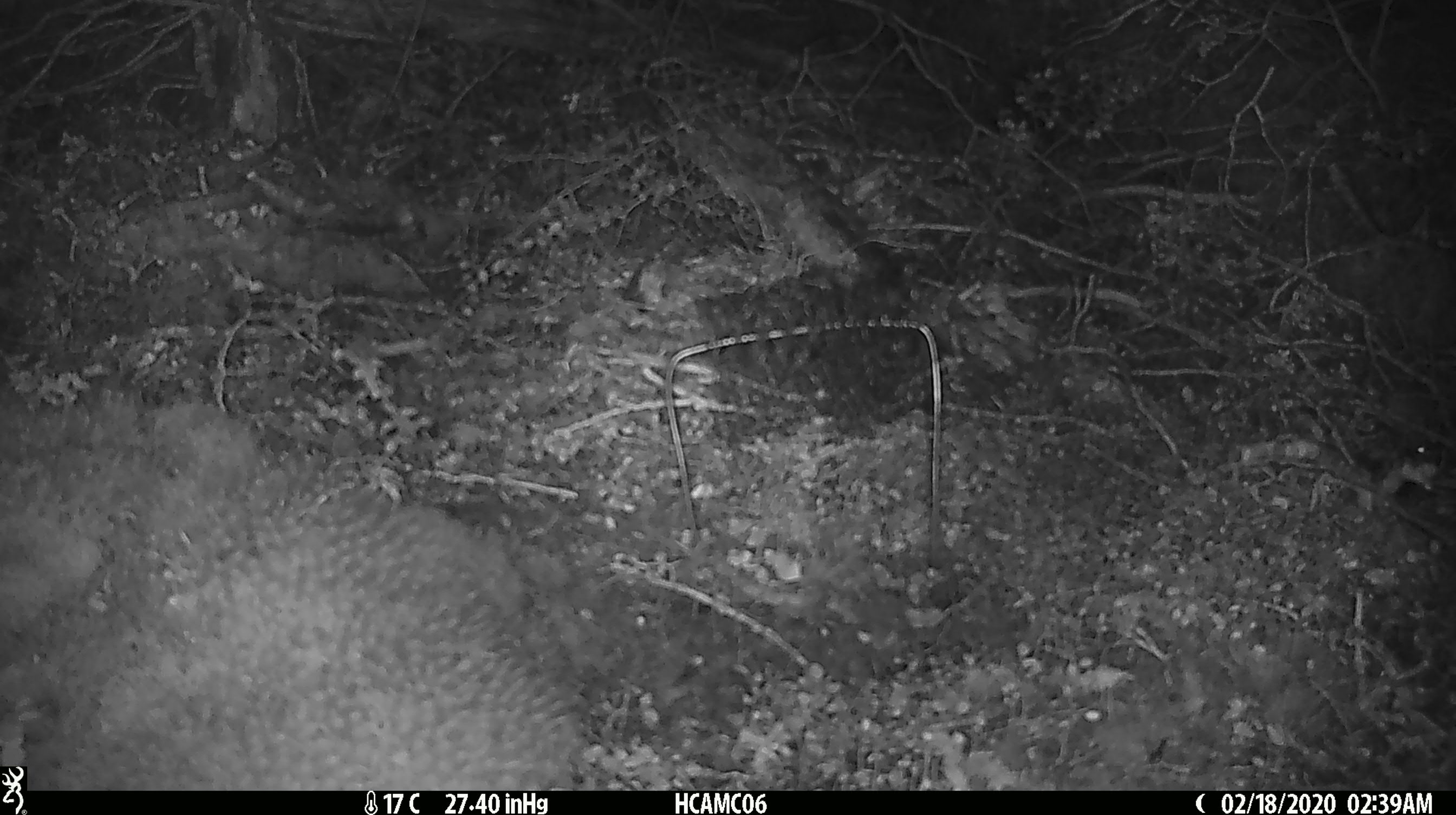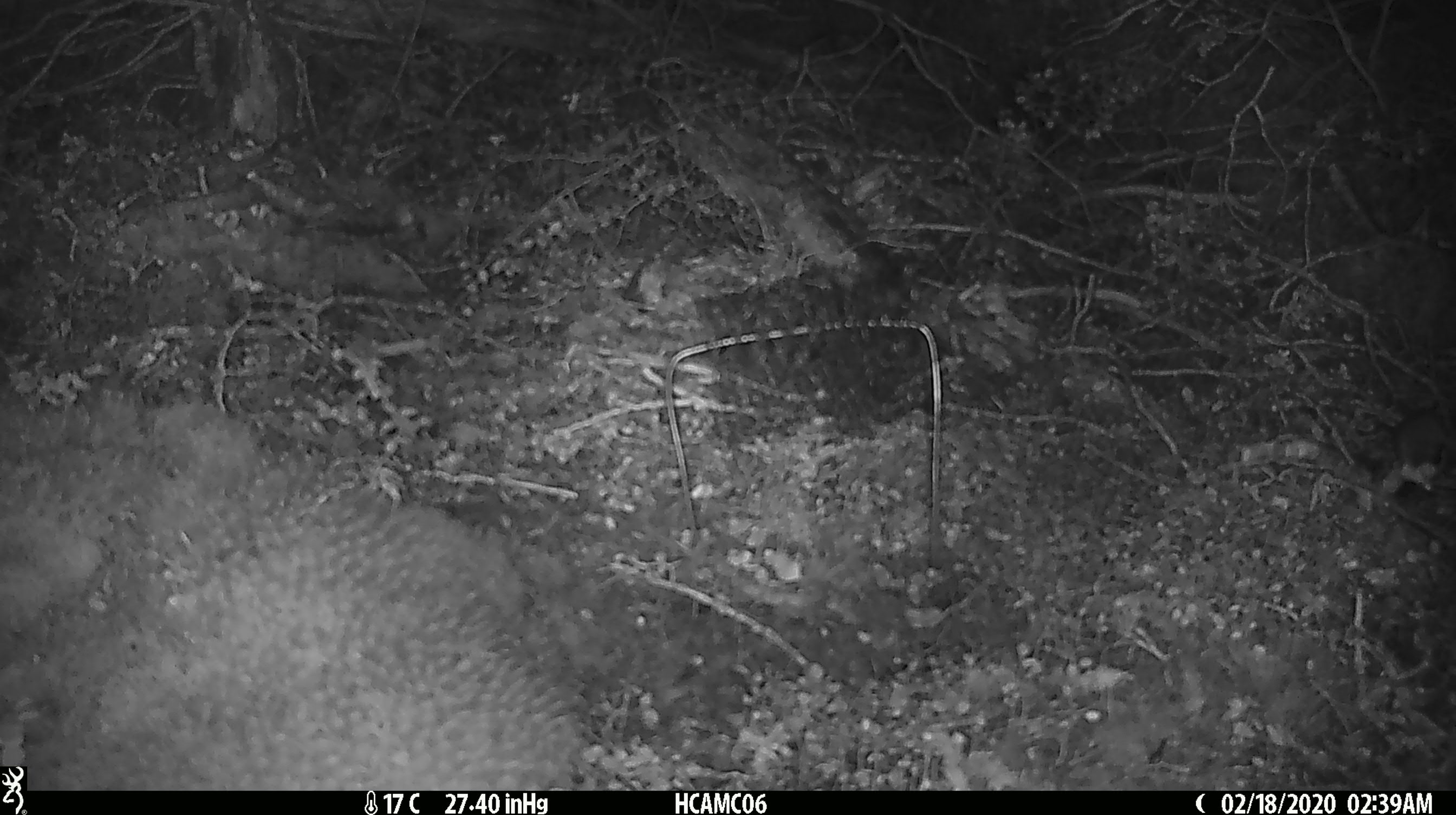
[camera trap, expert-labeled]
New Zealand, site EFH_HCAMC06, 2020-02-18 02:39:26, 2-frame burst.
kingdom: Animalia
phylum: Chordata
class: Mammalia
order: Rodentia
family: Muridae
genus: Mus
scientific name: Mus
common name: mouse